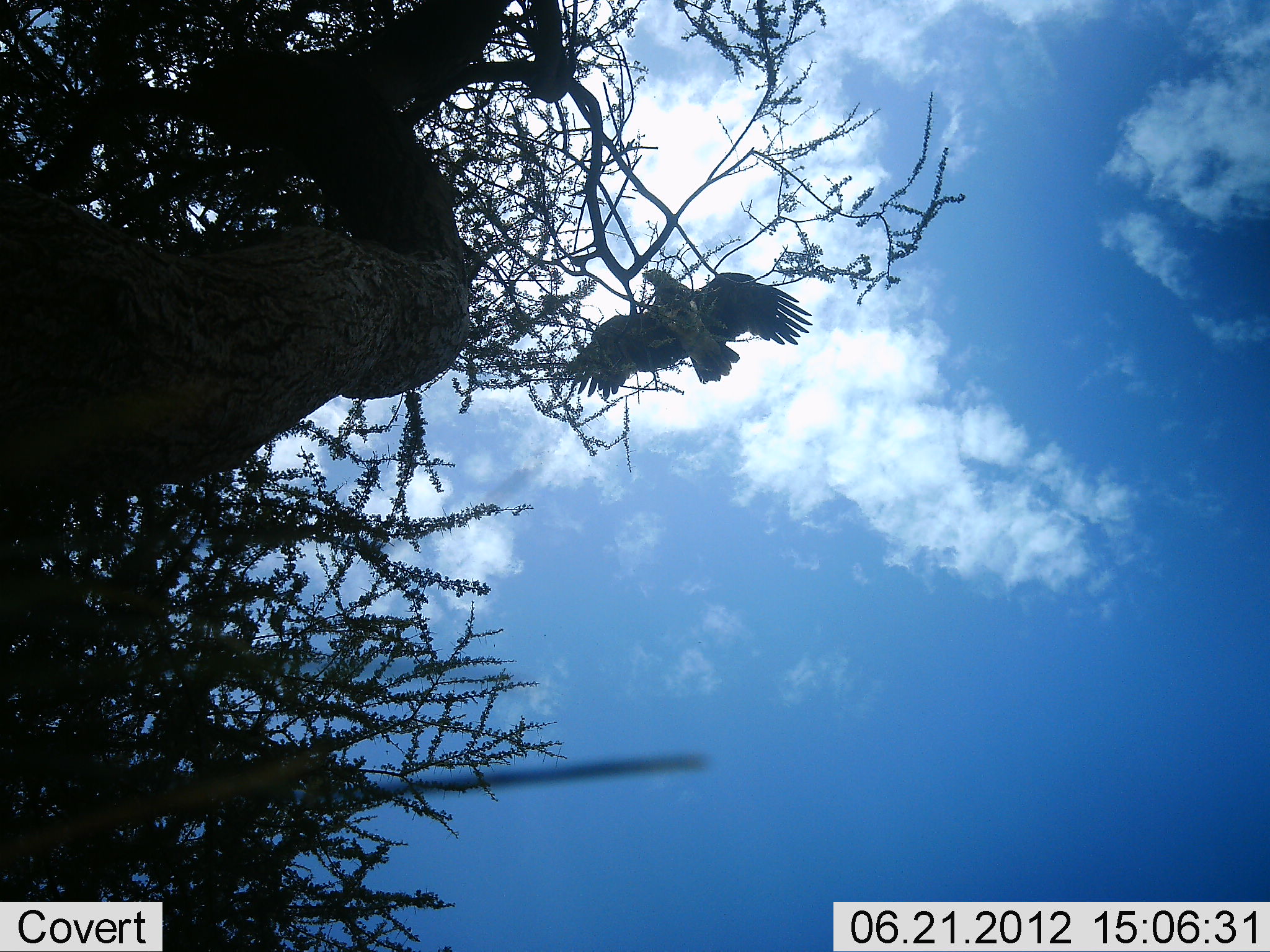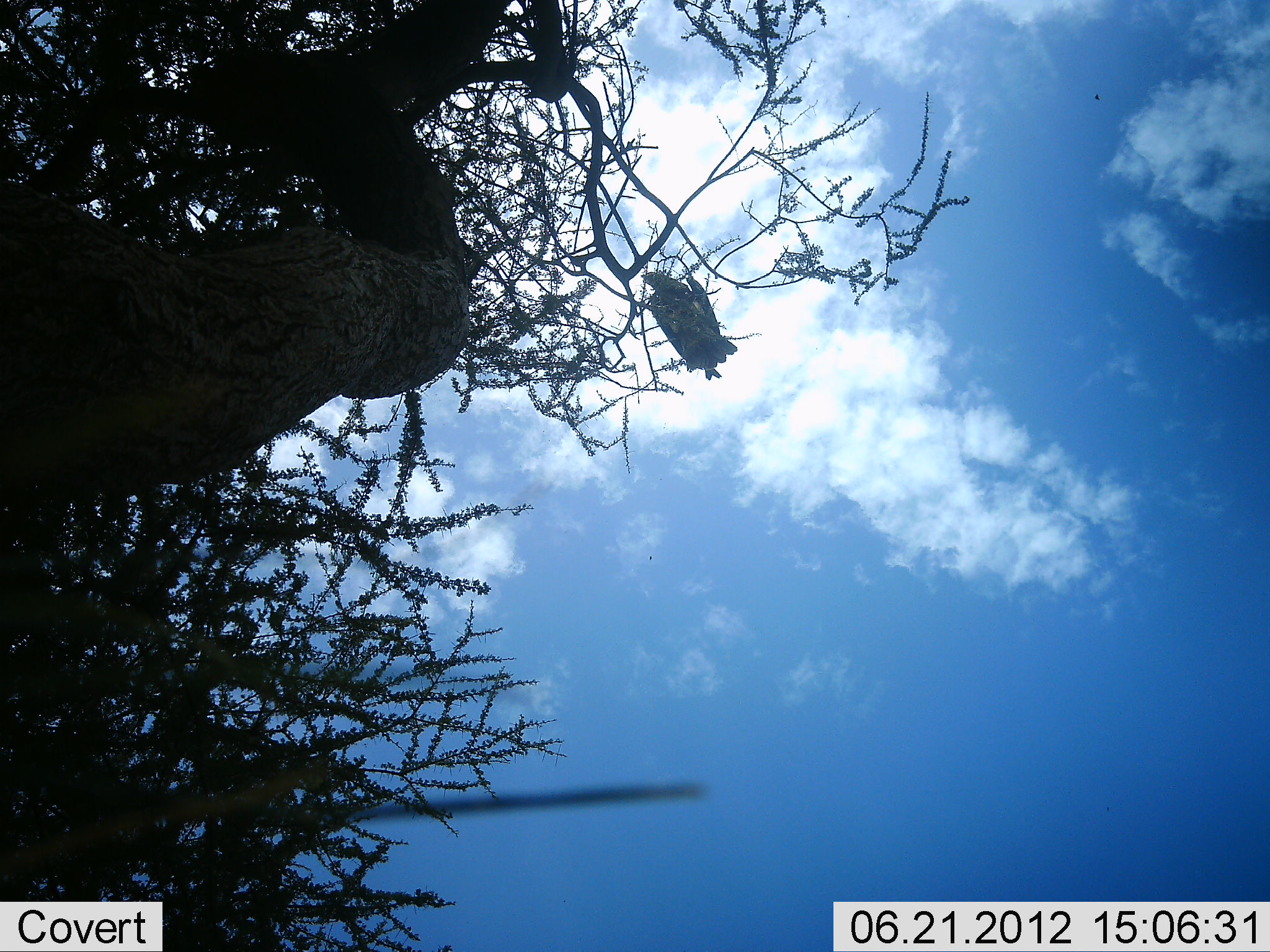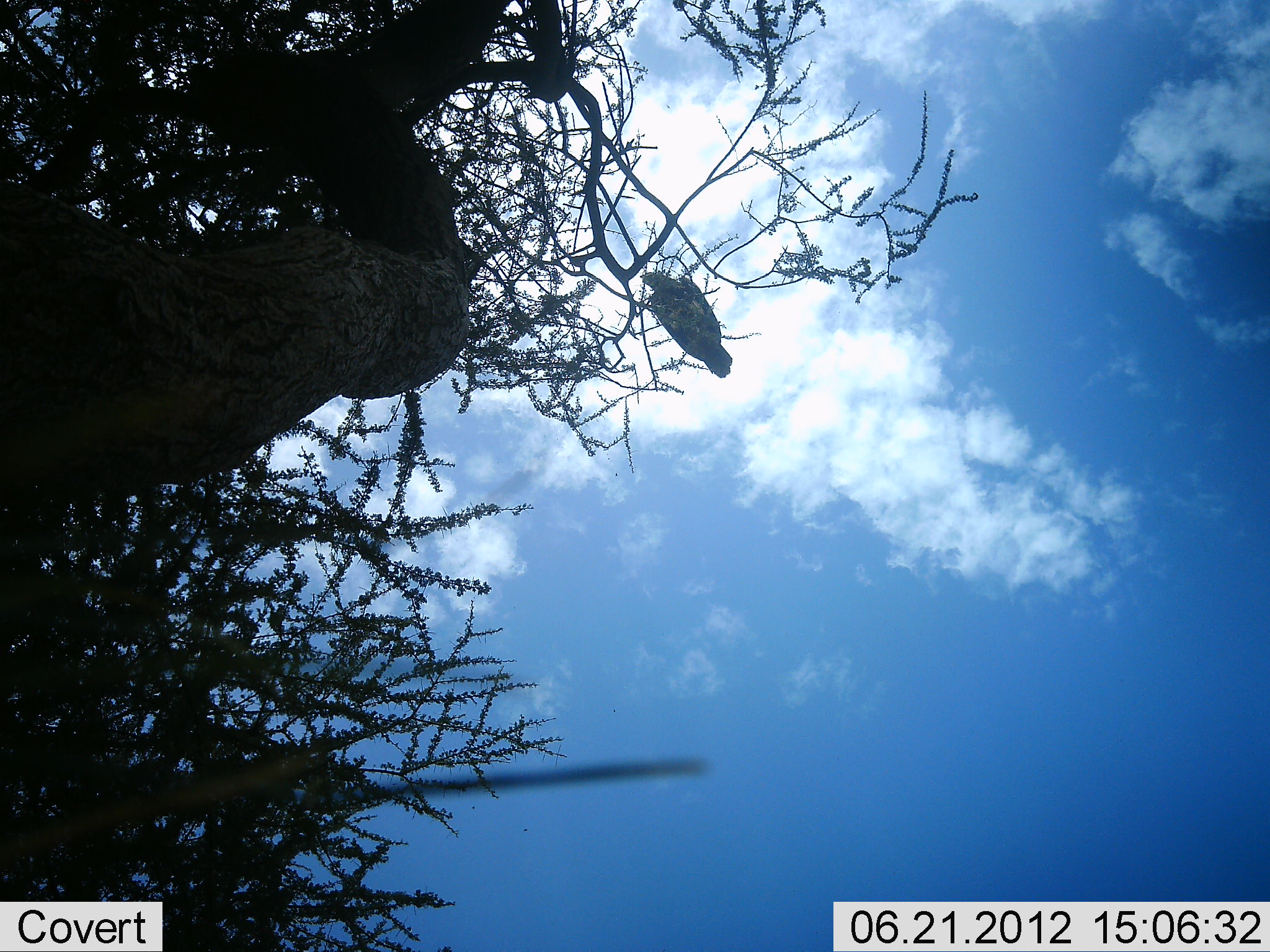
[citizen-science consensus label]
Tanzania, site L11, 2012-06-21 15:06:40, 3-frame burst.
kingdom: Animalia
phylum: Chordata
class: Aves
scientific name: Aves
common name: bird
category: otherbird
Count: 1.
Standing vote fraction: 30%.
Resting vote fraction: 40%.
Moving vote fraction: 40%.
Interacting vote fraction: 0%.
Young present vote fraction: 0%.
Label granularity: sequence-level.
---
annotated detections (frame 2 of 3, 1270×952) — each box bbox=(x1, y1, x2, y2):
animal: bbox=(641, 271, 738, 381)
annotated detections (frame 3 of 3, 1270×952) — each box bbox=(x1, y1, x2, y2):
animal: bbox=(641, 272, 732, 378)